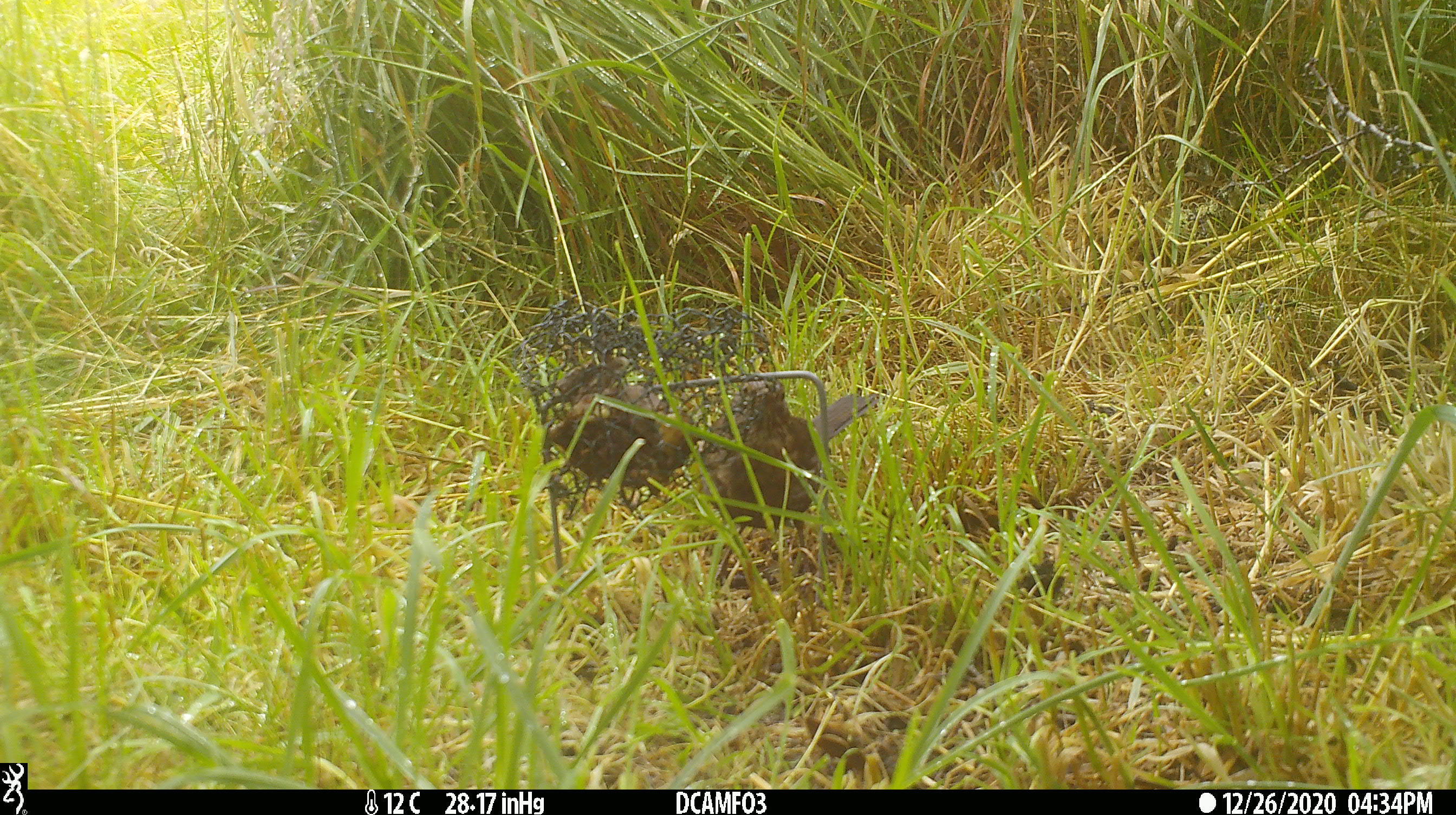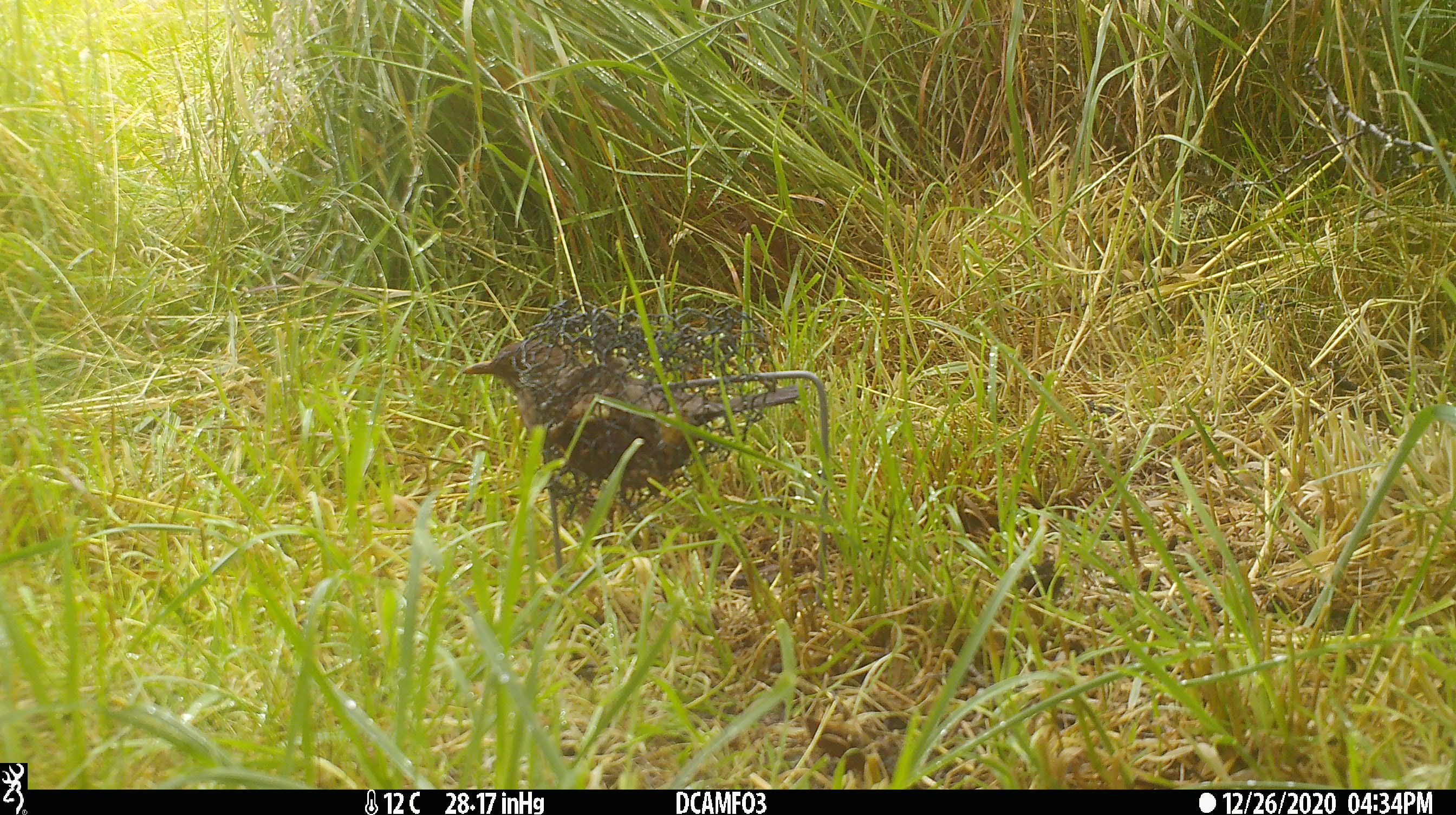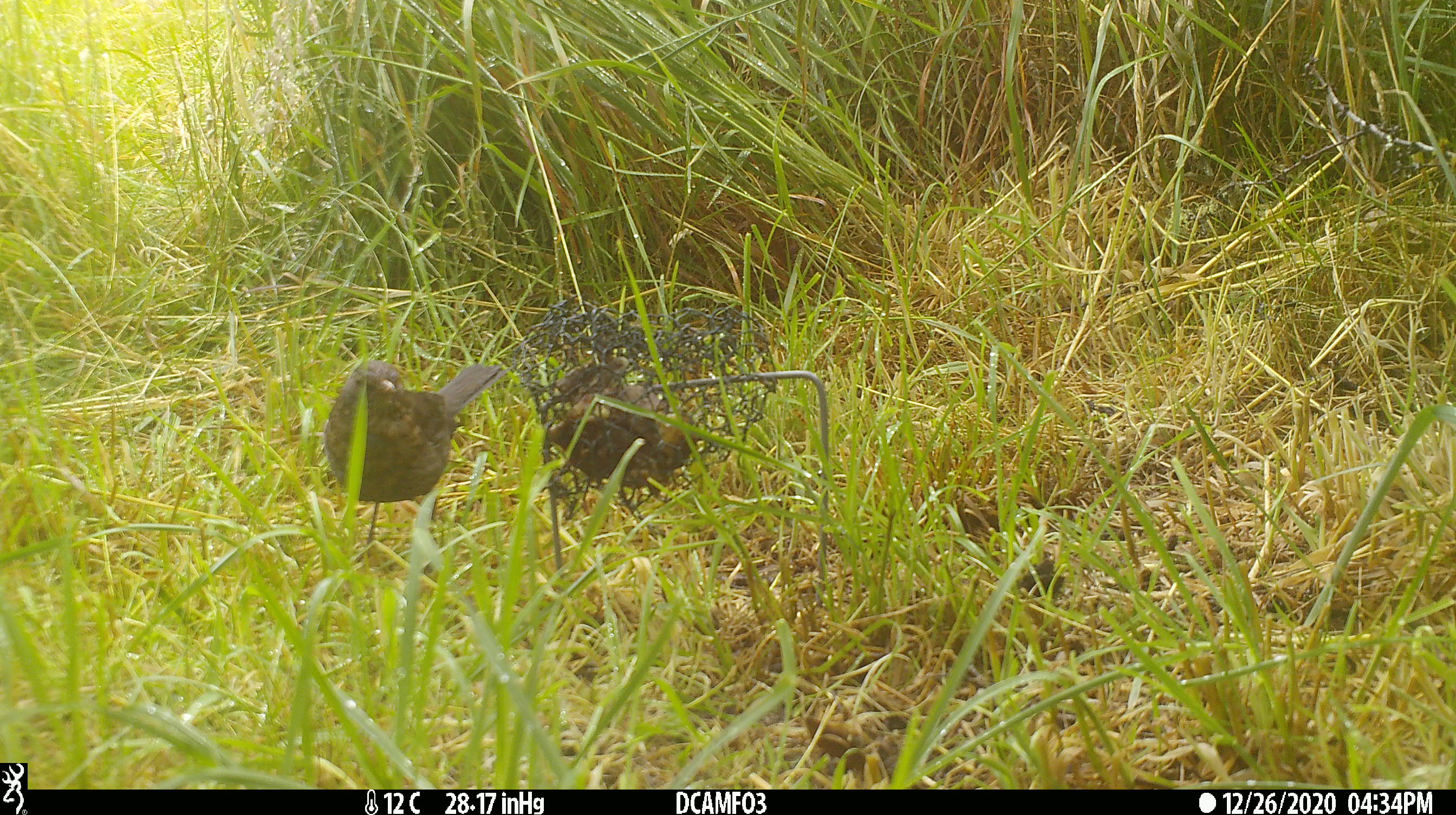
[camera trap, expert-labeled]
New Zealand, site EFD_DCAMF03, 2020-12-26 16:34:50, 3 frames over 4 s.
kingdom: Animalia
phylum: Chordata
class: Aves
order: Passeriformes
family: Turdidae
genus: Turdus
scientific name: Turdus merula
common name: eurasian blackbird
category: blackbird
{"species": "blackbird (eurasian blackbird) (Turdus merula)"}